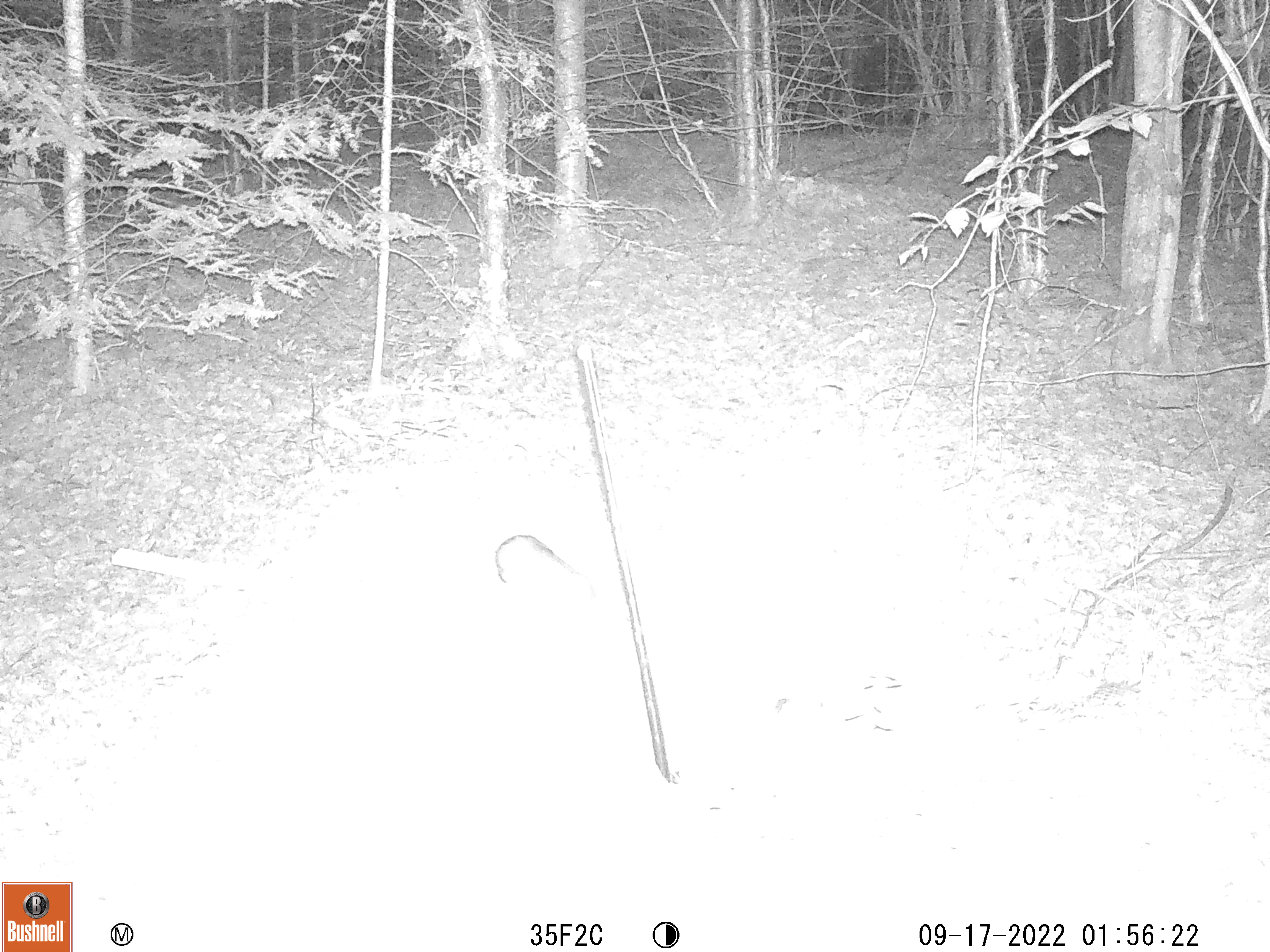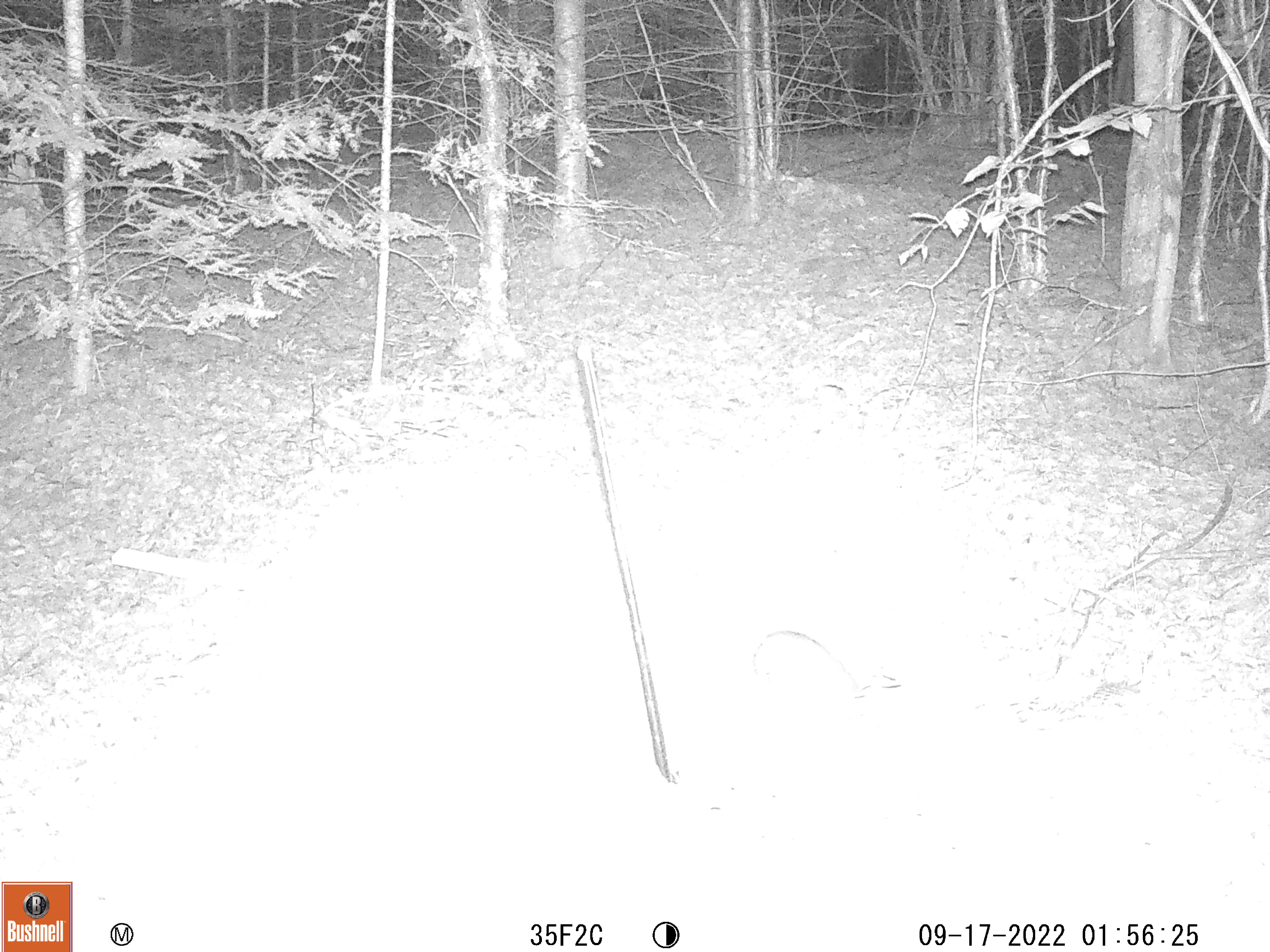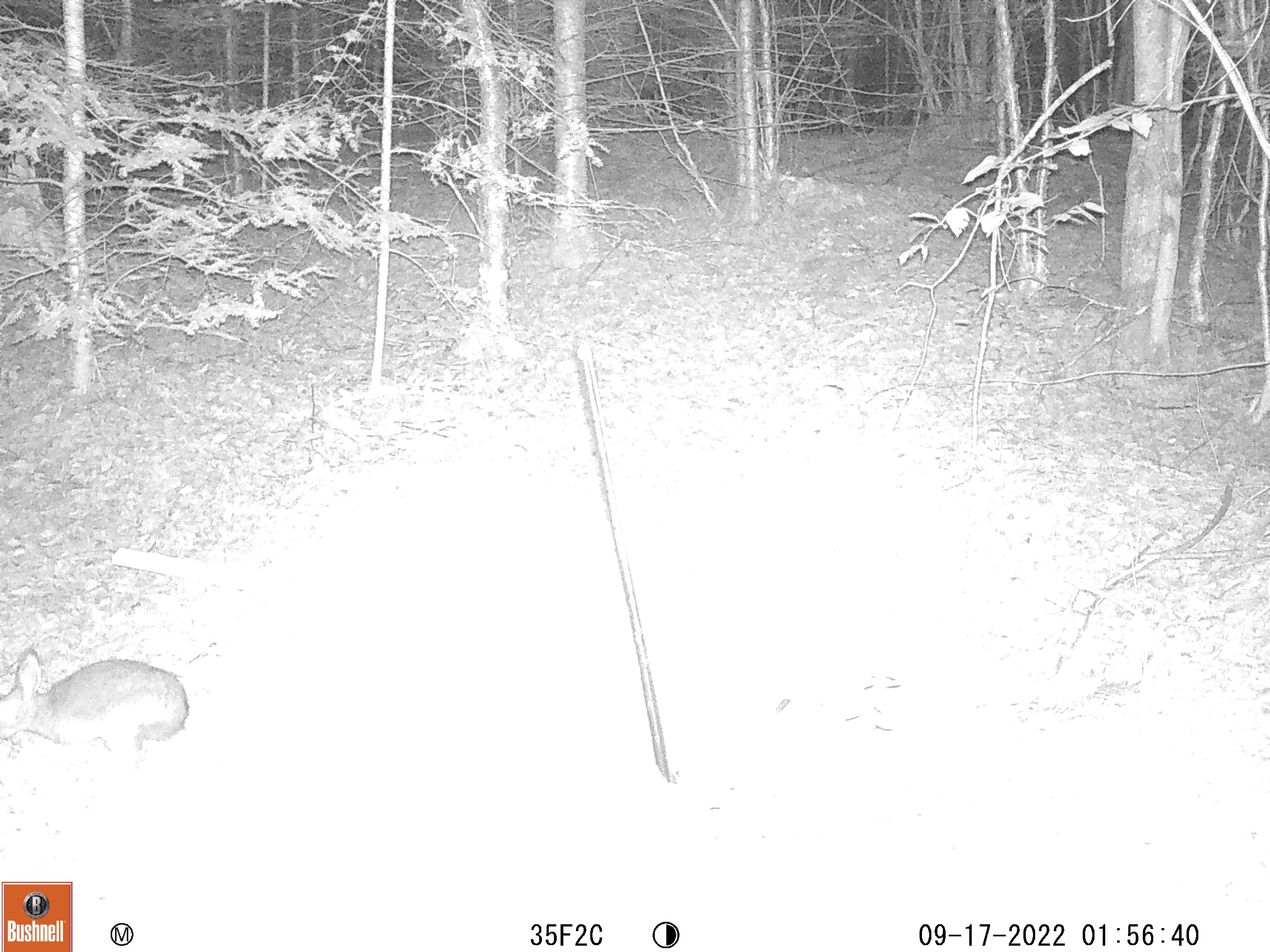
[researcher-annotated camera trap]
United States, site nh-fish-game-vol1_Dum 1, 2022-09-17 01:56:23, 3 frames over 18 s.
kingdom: Animalia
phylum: Chordata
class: Mammalia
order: Lagomorpha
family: Leporidae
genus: Lepus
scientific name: Lepus americanus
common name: snowshoe hare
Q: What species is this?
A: Snowshoe hare (Lepus americanus).